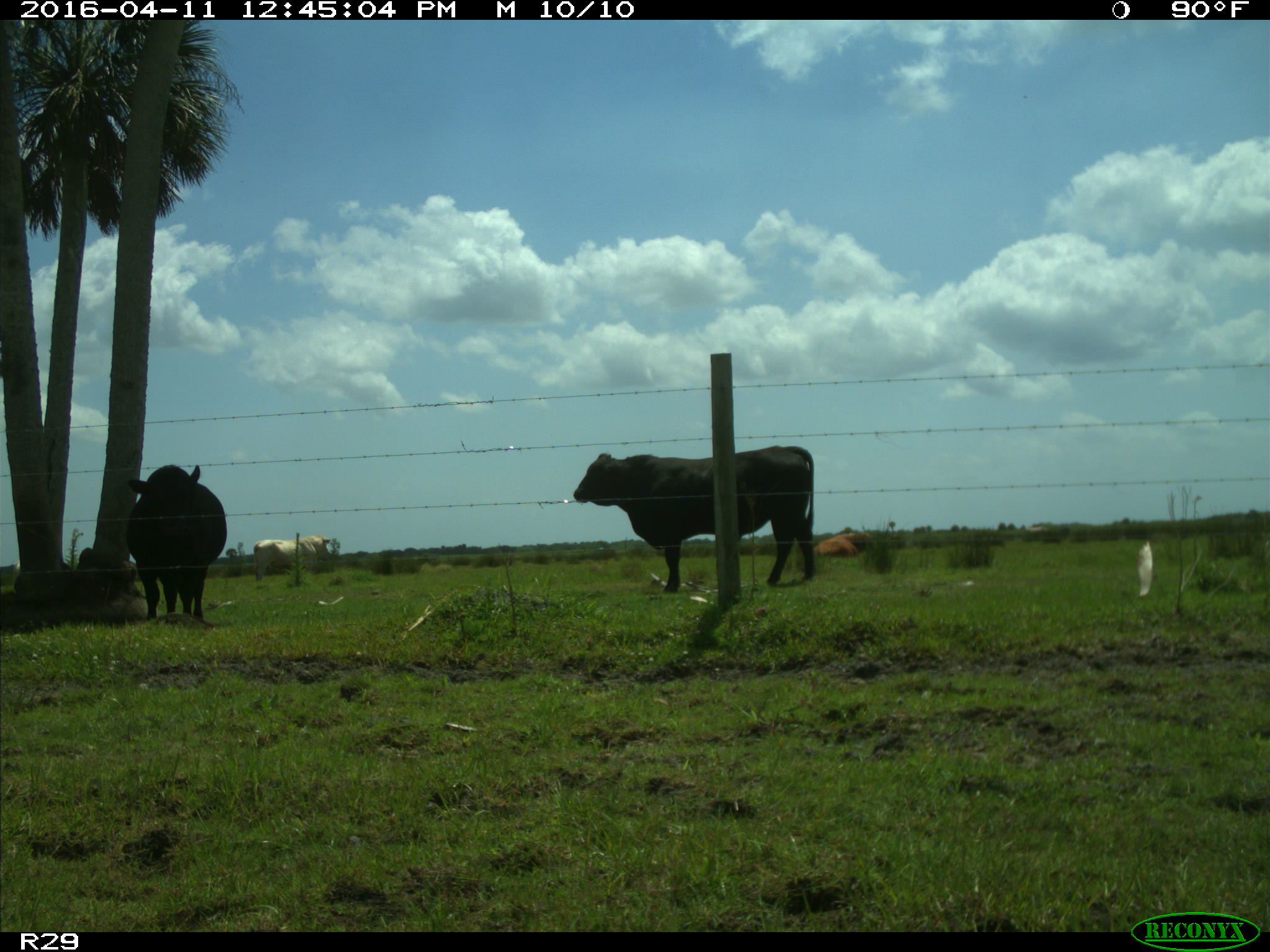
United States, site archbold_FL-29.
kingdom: Animalia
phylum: Chordata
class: Mammalia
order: Artiodactyla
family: Bovidae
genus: Bos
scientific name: Bos taurus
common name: domestic cow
Bos taurus (domestic cow).